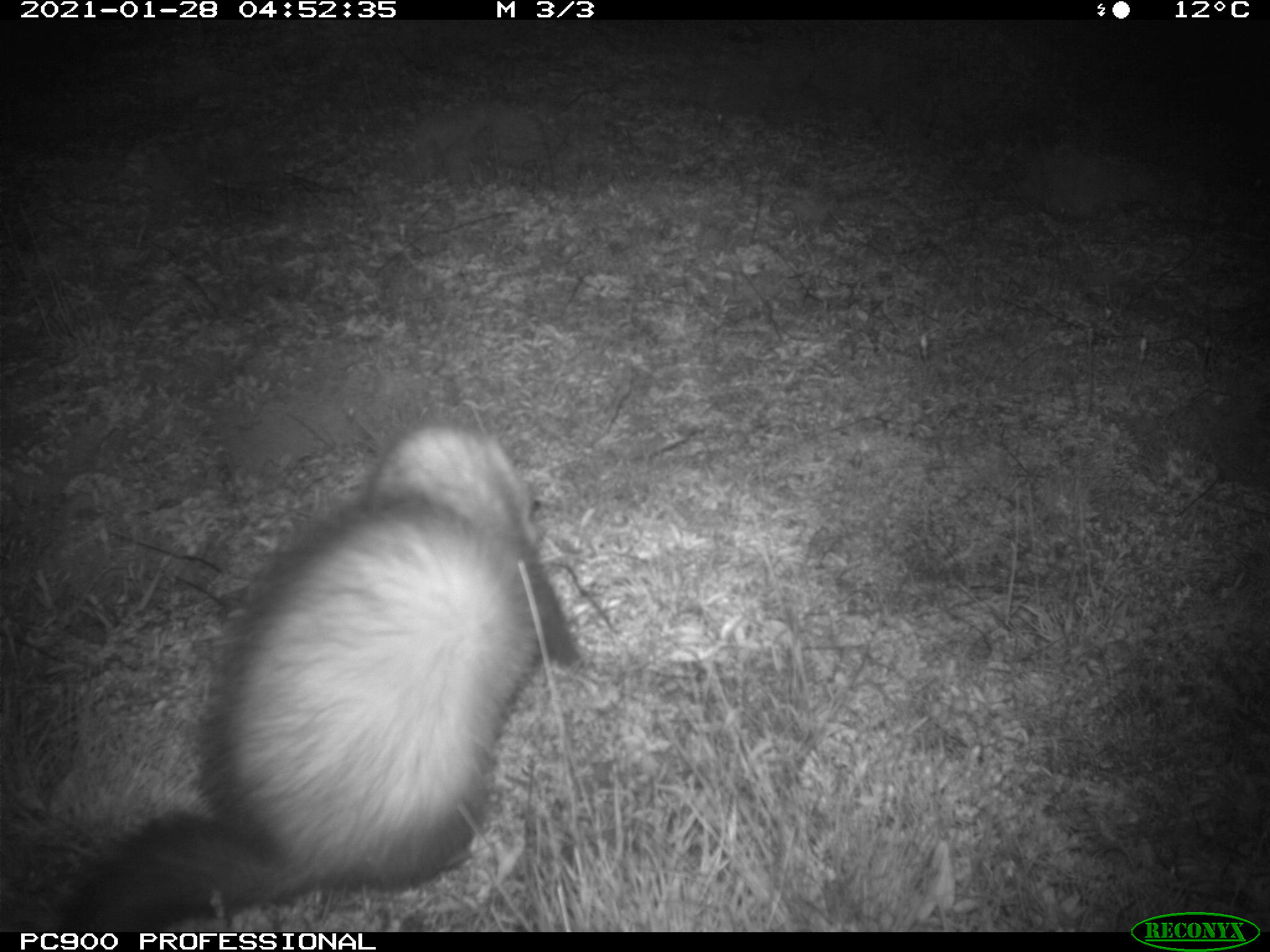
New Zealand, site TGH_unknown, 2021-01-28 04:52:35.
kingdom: Animalia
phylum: Chordata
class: Mammalia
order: Carnivora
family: Mustelidae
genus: Mustela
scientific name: Mustela furo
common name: ferret